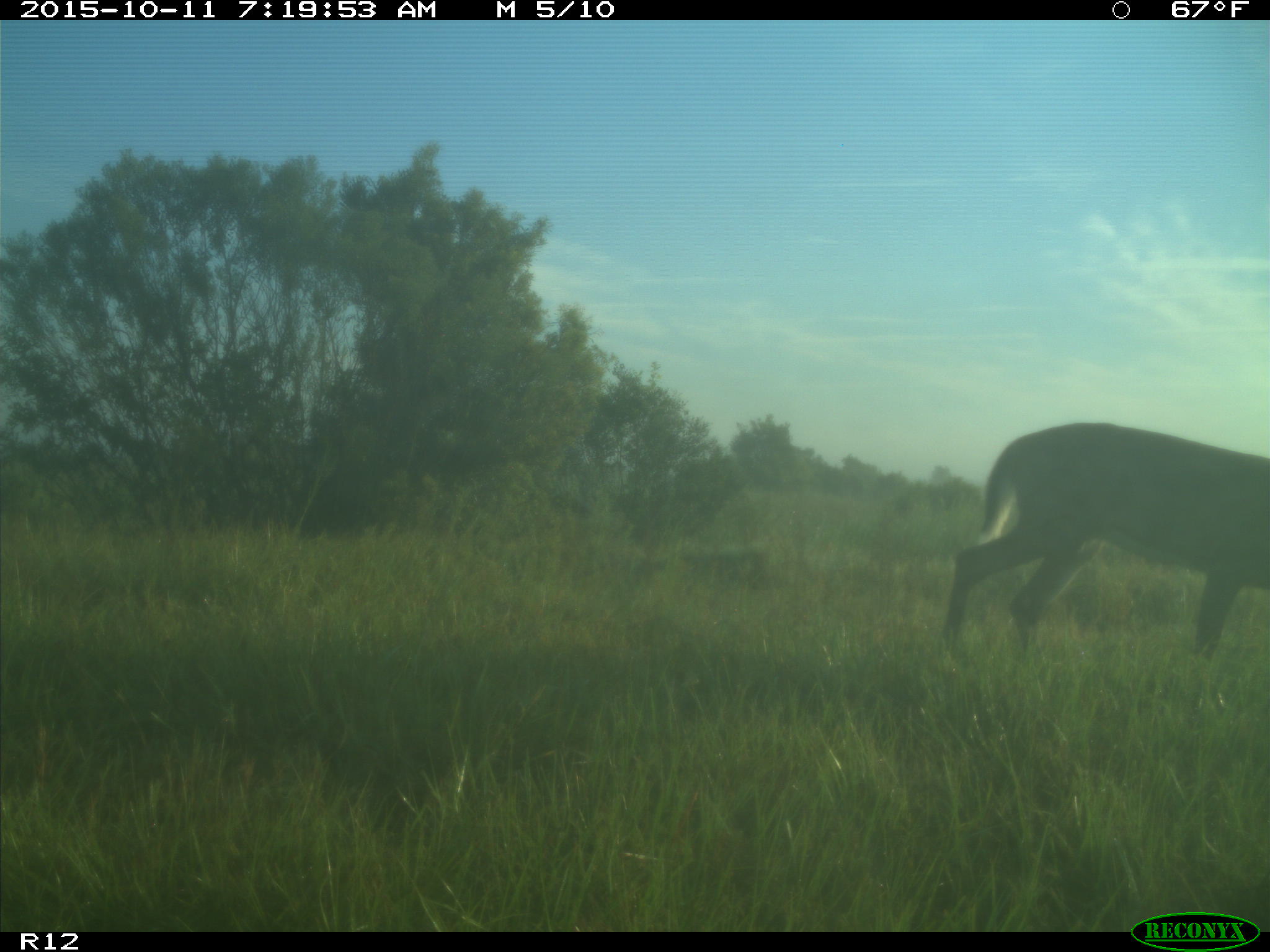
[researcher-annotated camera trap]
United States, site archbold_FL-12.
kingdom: Animalia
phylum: Chordata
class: Mammalia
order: Artiodactyla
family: Cervidae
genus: Odocoileus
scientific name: Odocoileus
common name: deer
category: unidentified deer